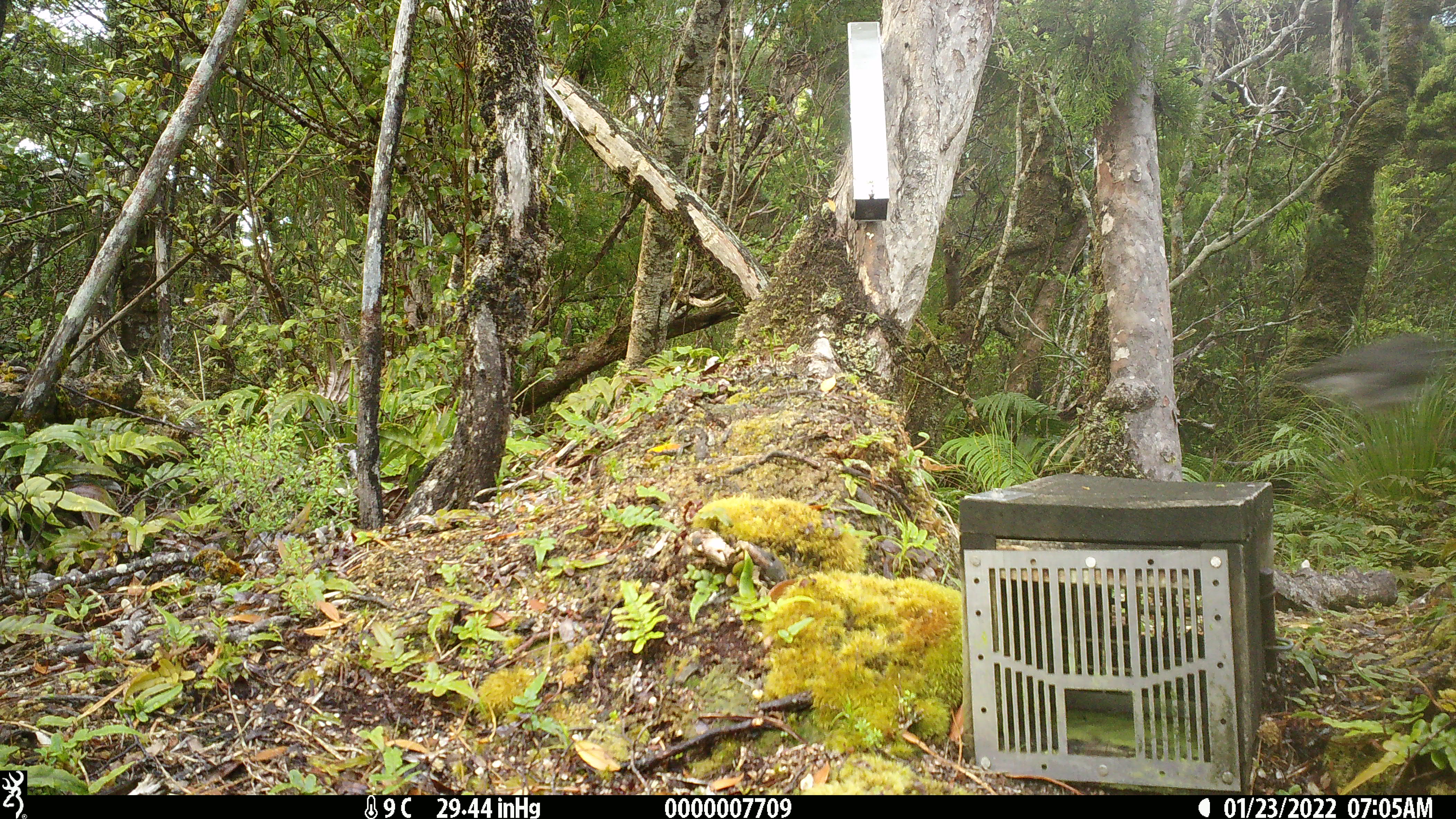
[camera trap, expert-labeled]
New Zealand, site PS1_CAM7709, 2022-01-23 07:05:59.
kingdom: Animalia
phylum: Chordata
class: Aves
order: Passeriformes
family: Petroicidae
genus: Petroica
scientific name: Petroica australis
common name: new zealand robin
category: robin